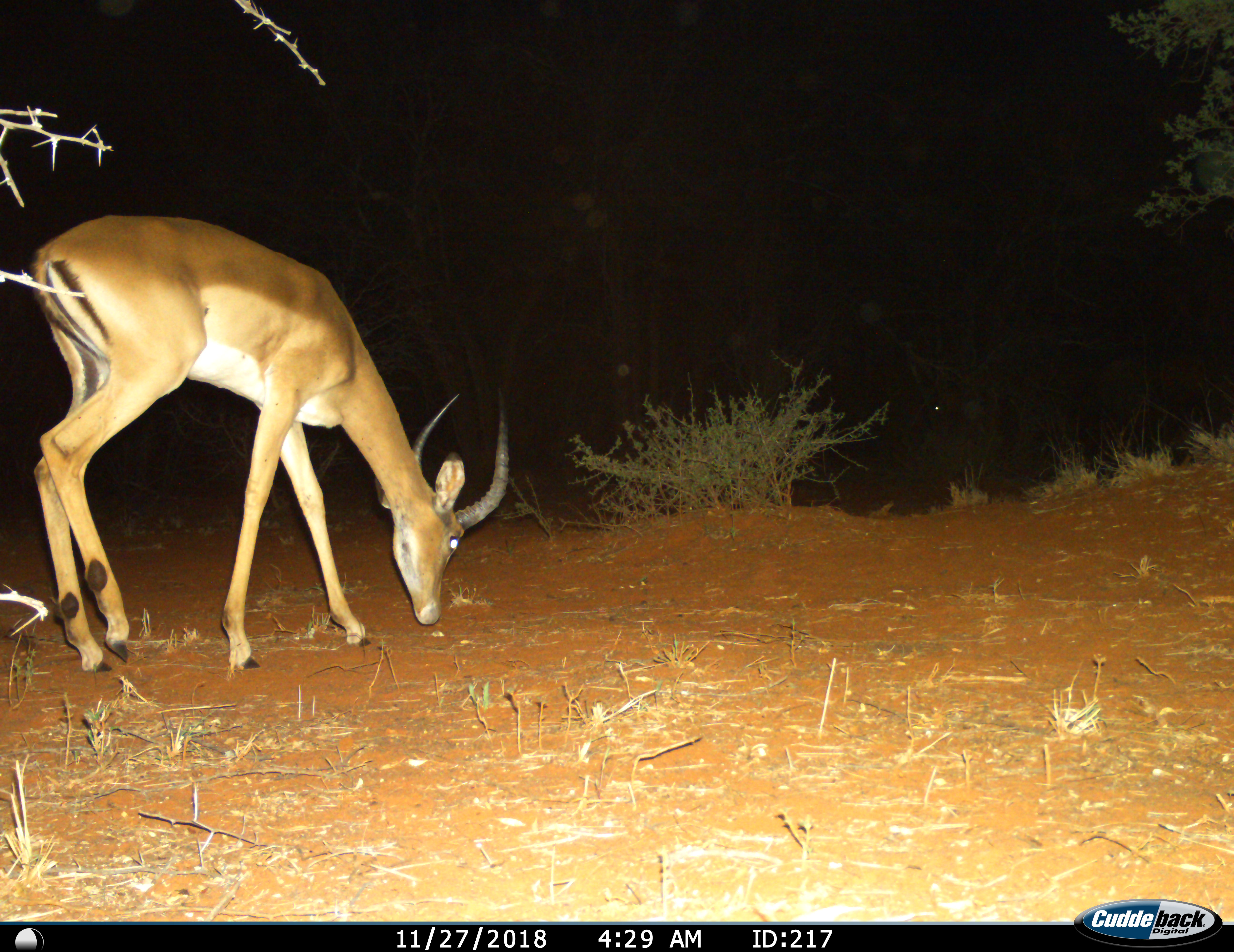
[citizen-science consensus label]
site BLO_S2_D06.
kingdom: Animalia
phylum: Chordata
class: Mammalia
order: Artiodactyla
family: Bovidae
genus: Aepyceros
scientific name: Aepyceros melampus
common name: impala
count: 1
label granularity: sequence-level